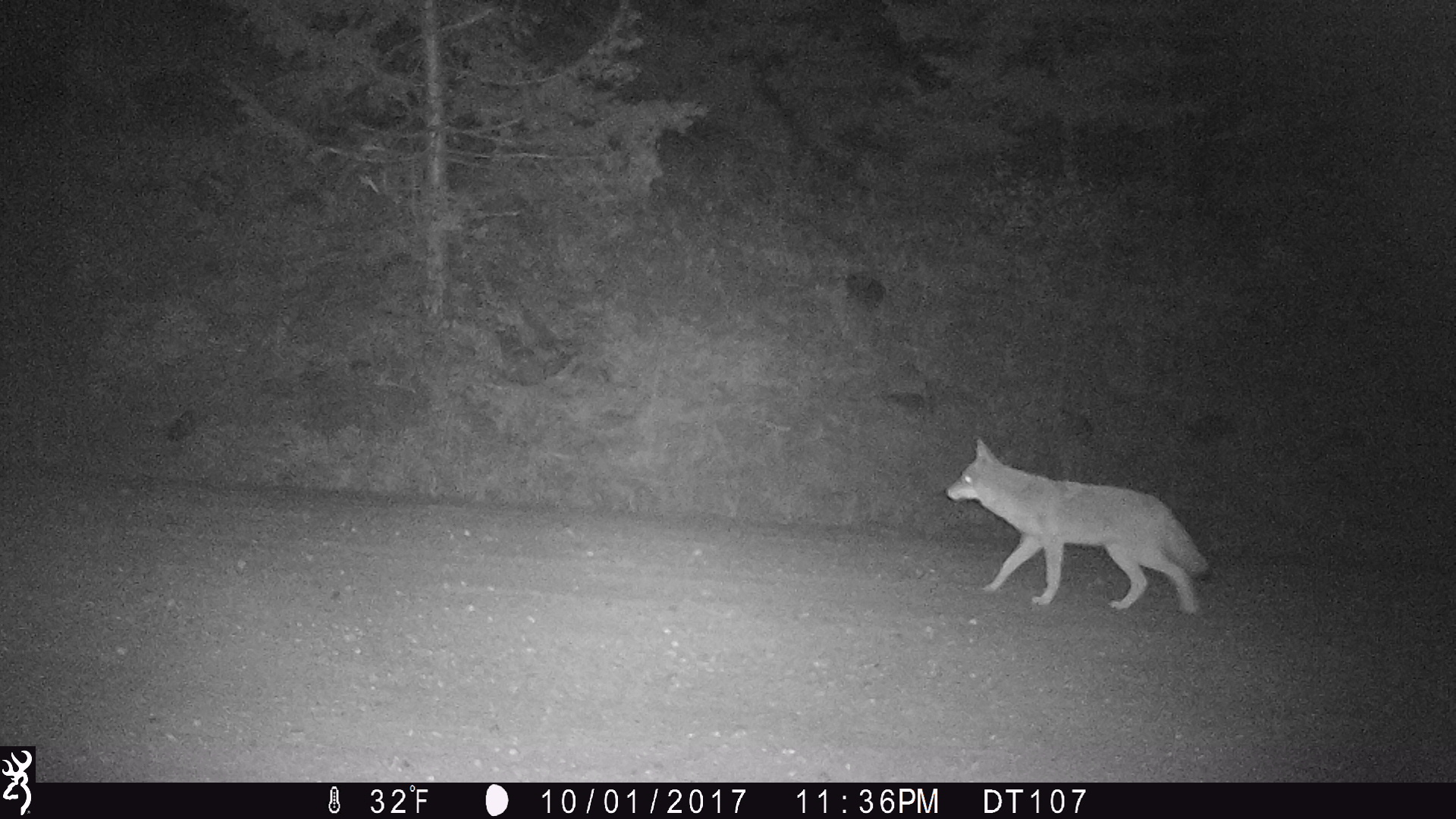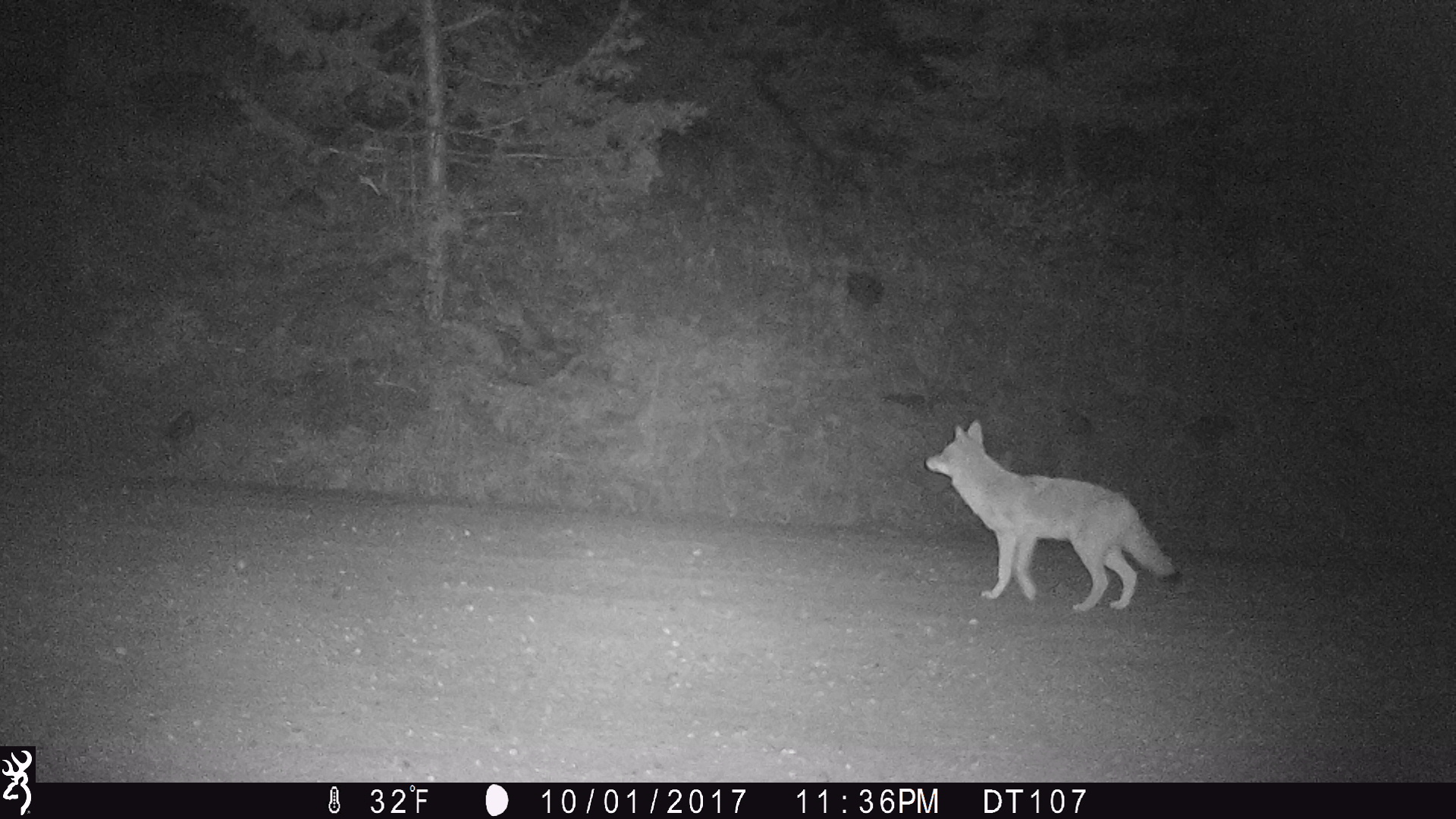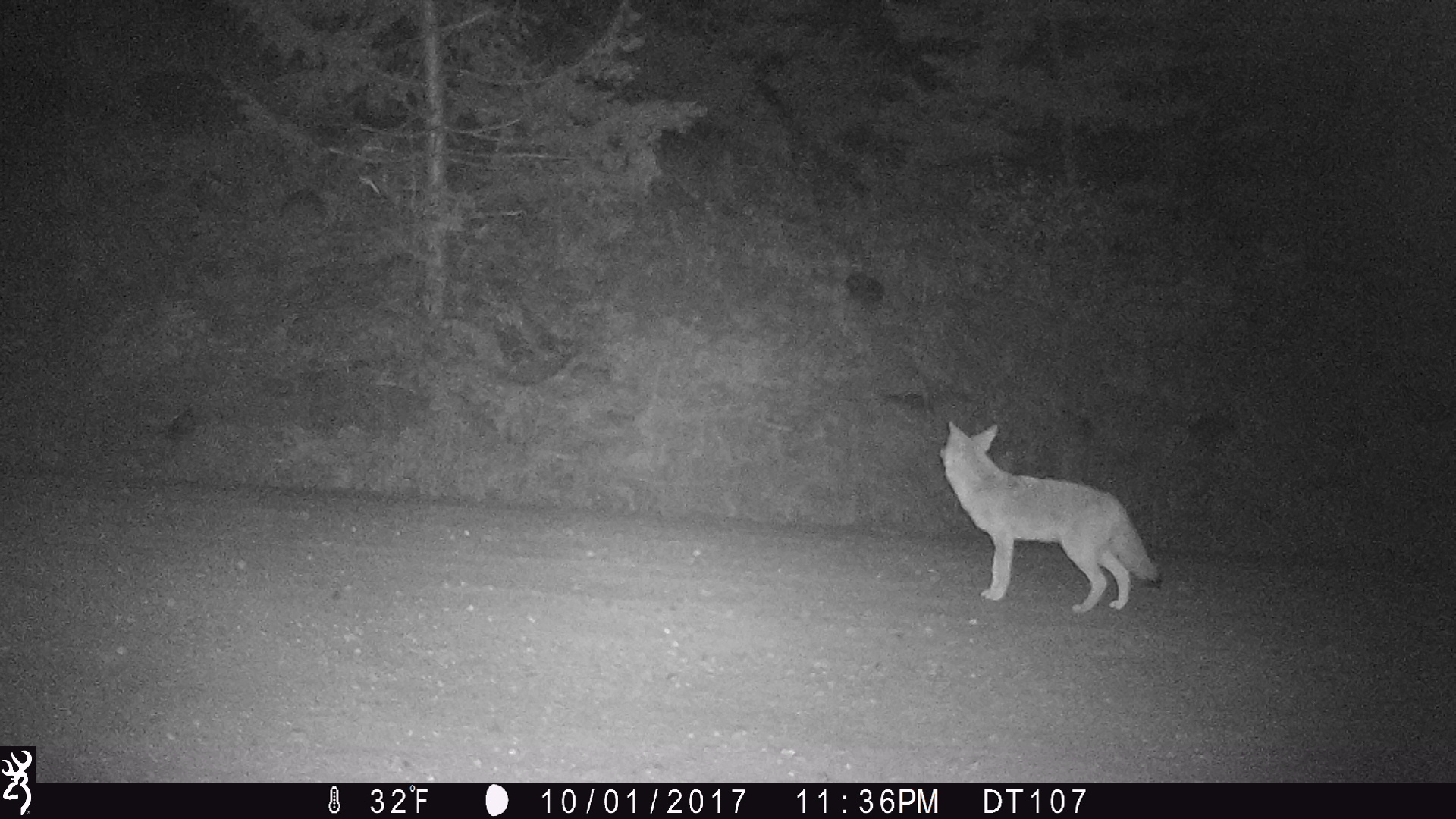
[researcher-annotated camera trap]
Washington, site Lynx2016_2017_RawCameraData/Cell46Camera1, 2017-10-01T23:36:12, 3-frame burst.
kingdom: Animalia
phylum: Chordata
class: Mammalia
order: Carnivora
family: Canidae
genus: Canis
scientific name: Canis latrans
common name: coyote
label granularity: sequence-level